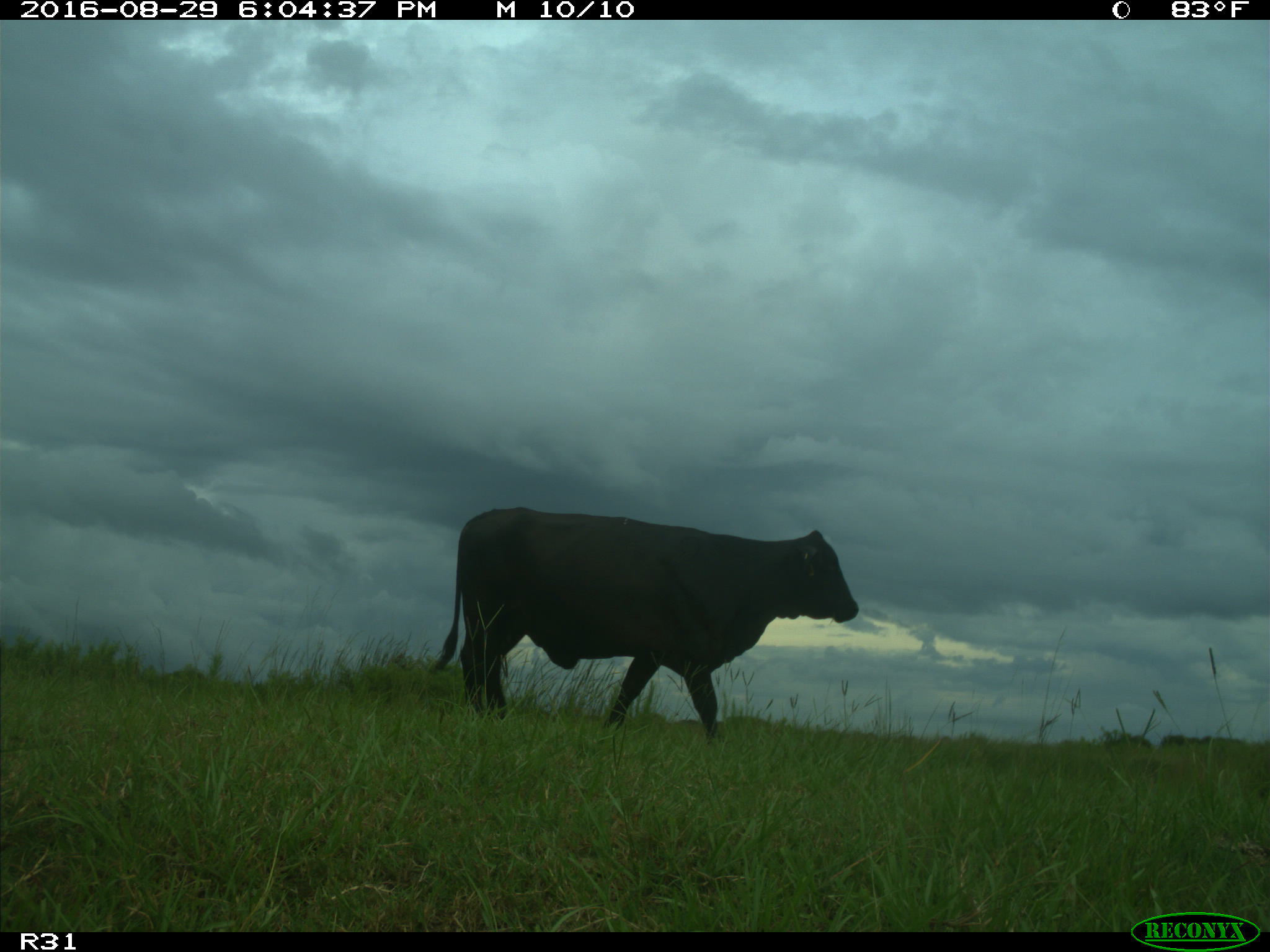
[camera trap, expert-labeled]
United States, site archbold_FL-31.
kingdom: Animalia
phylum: Chordata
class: Mammalia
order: Artiodactyla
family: Bovidae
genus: Bos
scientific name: Bos taurus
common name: domestic cow